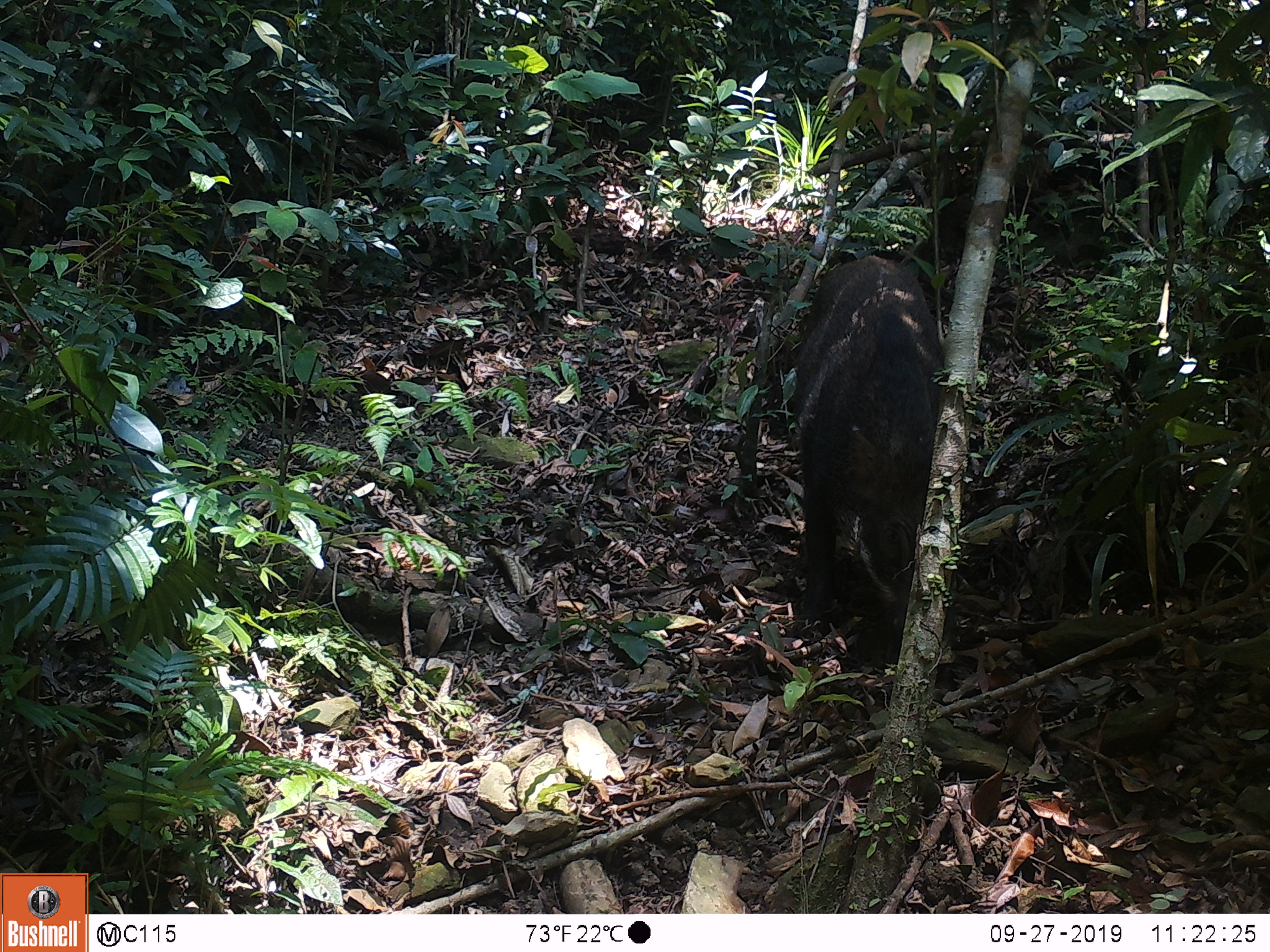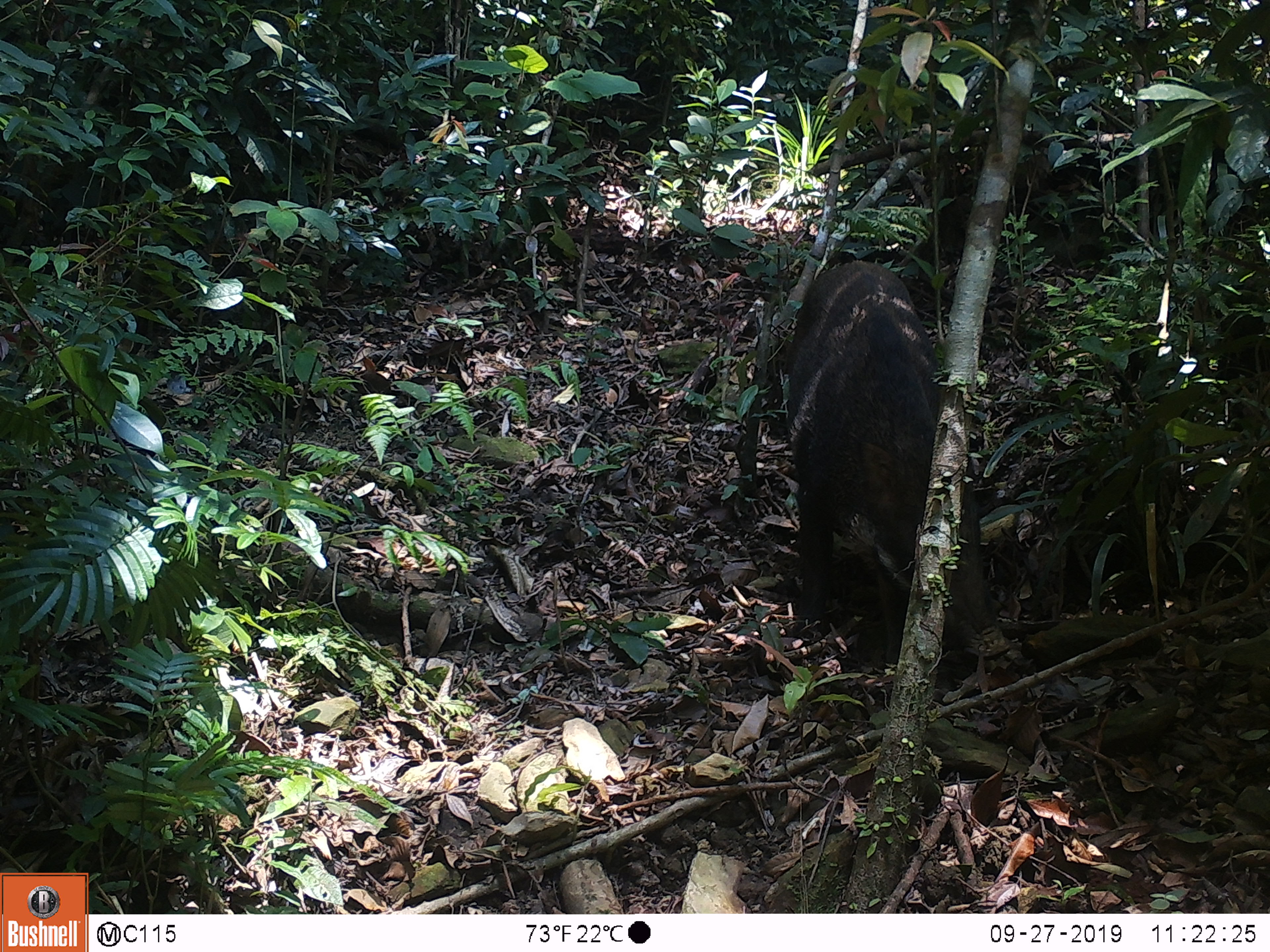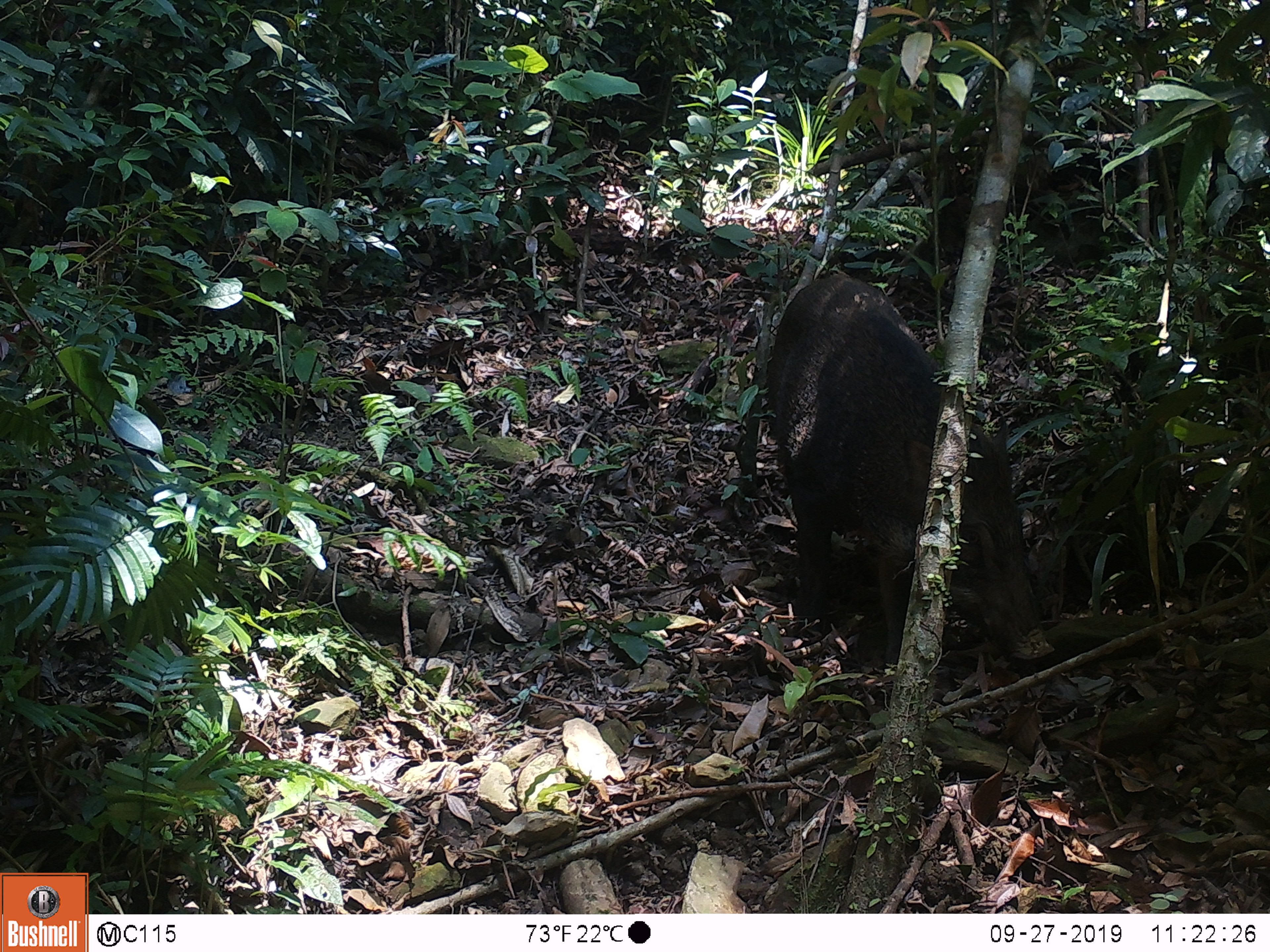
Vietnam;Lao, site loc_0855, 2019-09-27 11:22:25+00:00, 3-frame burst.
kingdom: Animalia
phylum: Chordata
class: Mammalia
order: Artiodactyla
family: Suidae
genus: Sus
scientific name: Sus scrofa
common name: eurasian wild pig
Eurasian wild pig (Sus scrofa). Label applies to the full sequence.